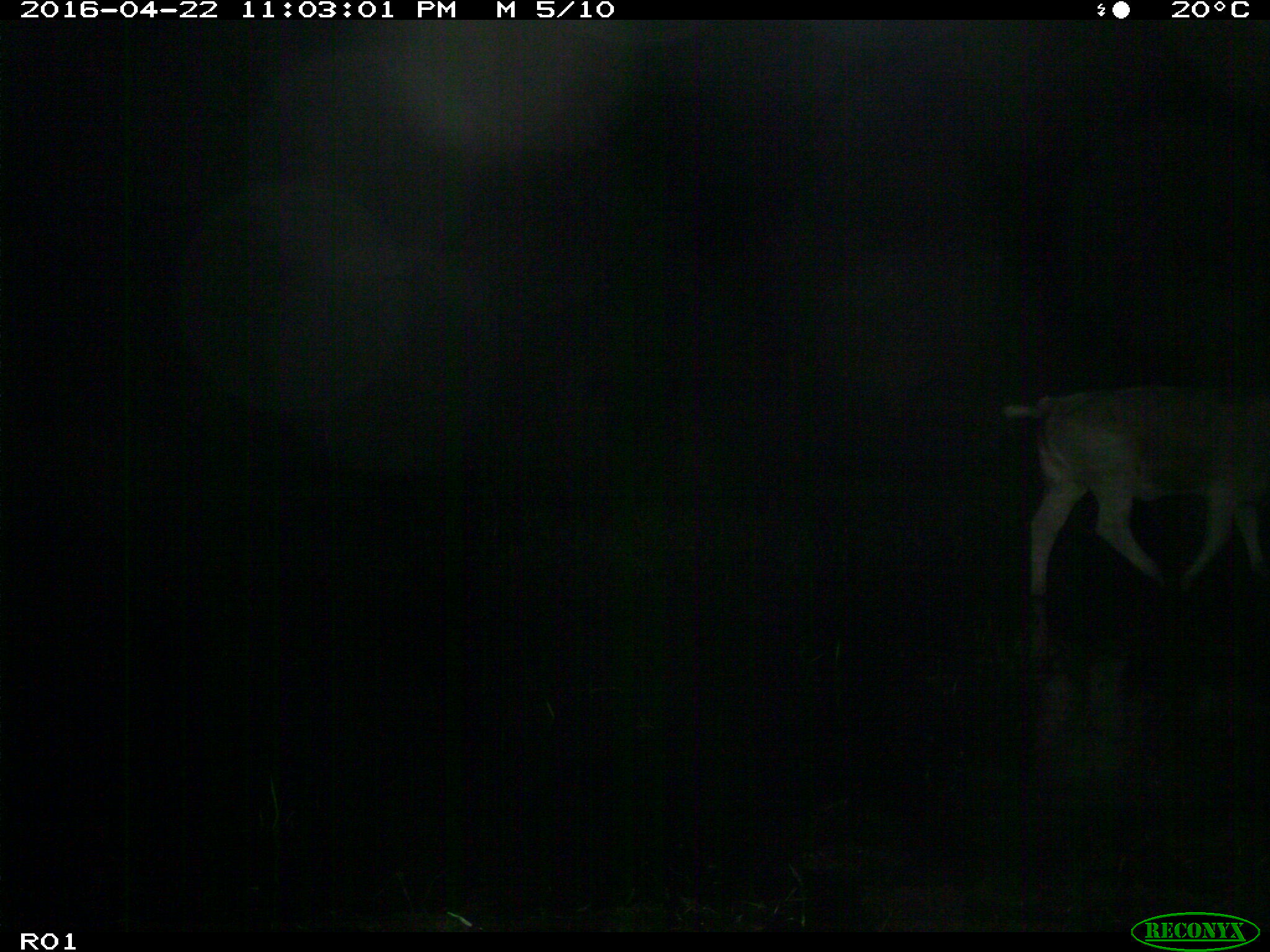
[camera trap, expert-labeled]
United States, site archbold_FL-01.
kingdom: Animalia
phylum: Chordata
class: Mammalia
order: Artiodactyla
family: Bovidae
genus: Bos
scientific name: Bos taurus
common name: domestic cow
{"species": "Bos taurus (domestic cow)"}